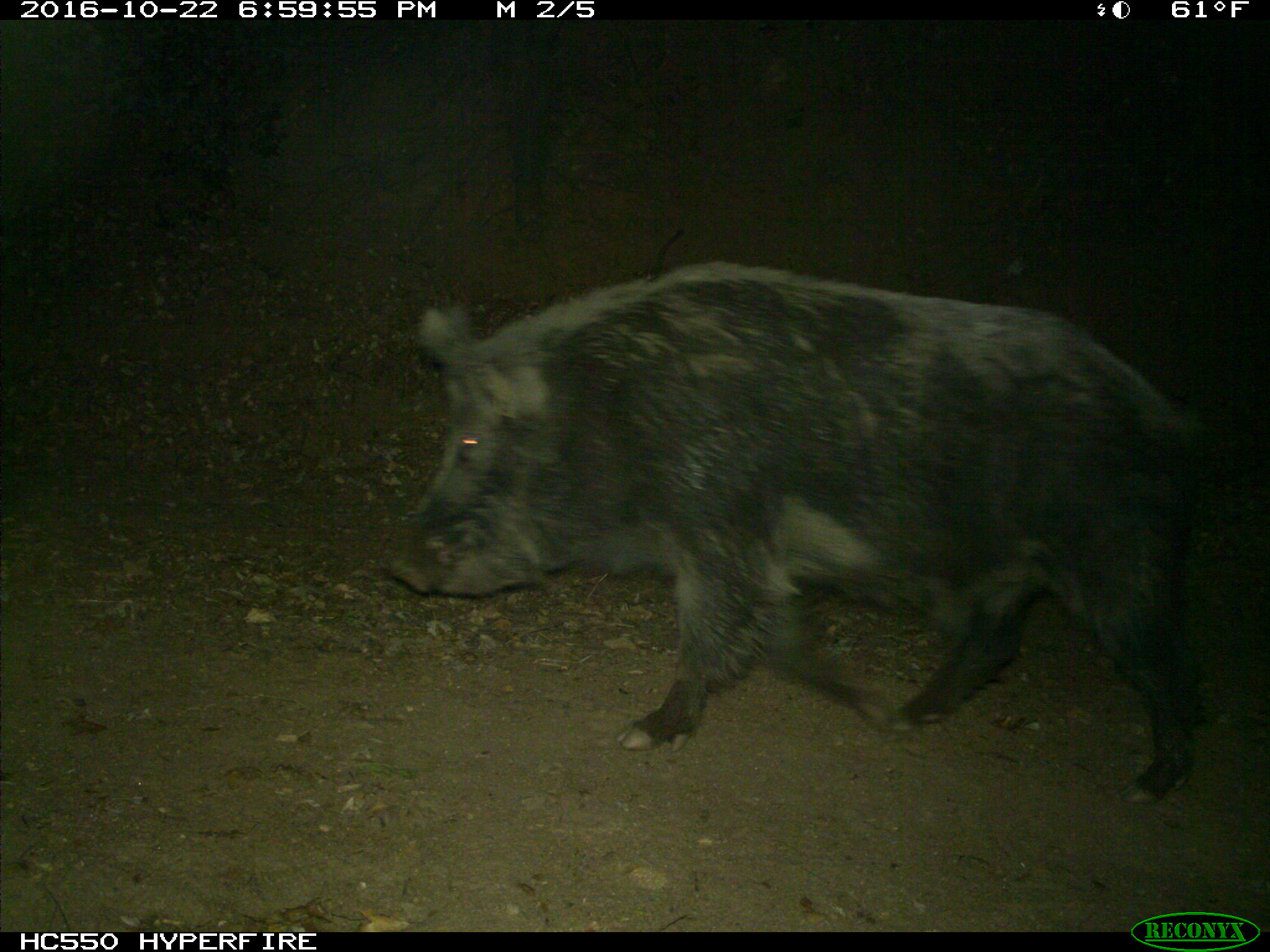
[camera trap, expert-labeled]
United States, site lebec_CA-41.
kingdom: Animalia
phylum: Chordata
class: Mammalia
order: Artiodactyla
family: Suidae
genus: Sus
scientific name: Sus scrofa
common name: wild boar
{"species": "Sus scrofa (wild boar)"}